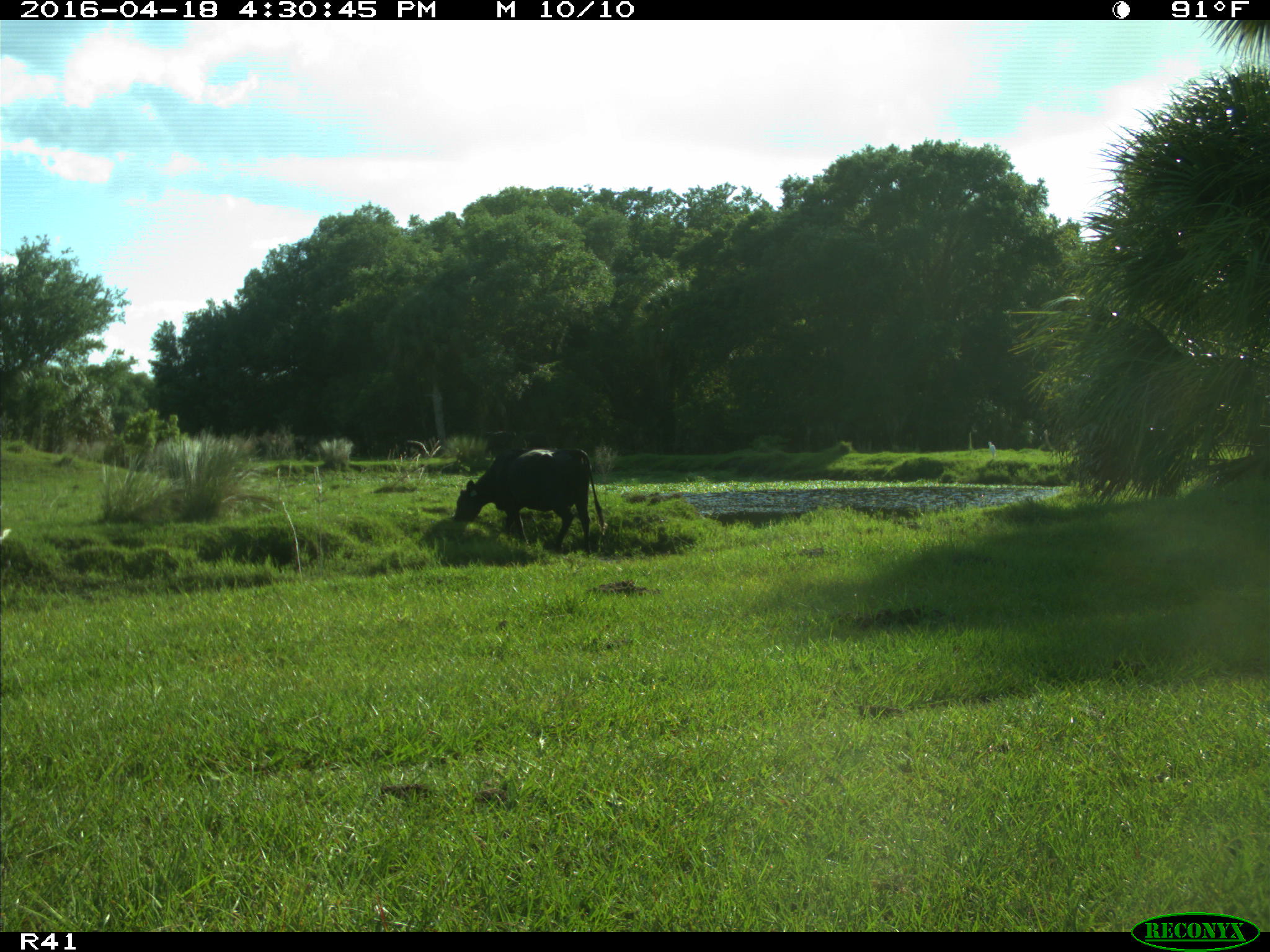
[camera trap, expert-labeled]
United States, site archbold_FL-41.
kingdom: Animalia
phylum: Chordata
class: Mammalia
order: Artiodactyla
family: Bovidae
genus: Bos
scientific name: Bos taurus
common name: domestic cow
Bos taurus (domestic cow).